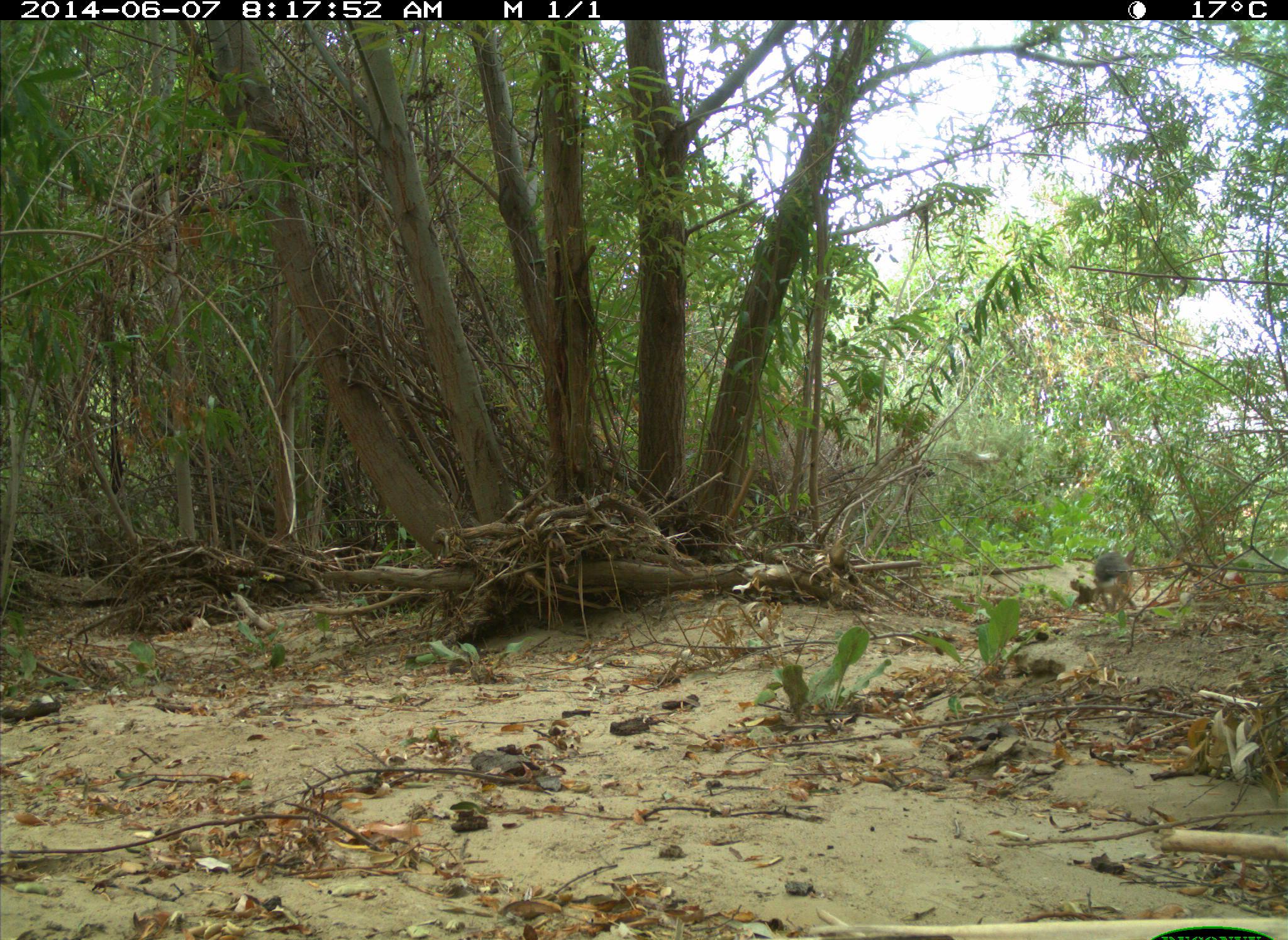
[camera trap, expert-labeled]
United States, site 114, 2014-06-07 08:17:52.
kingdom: Animalia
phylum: Chordata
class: Mammalia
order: Lagomorpha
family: Leporidae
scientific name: Leporidae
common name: rabbits and hares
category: rabbit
Rabbit (rabbits and hares) (Leporidae).